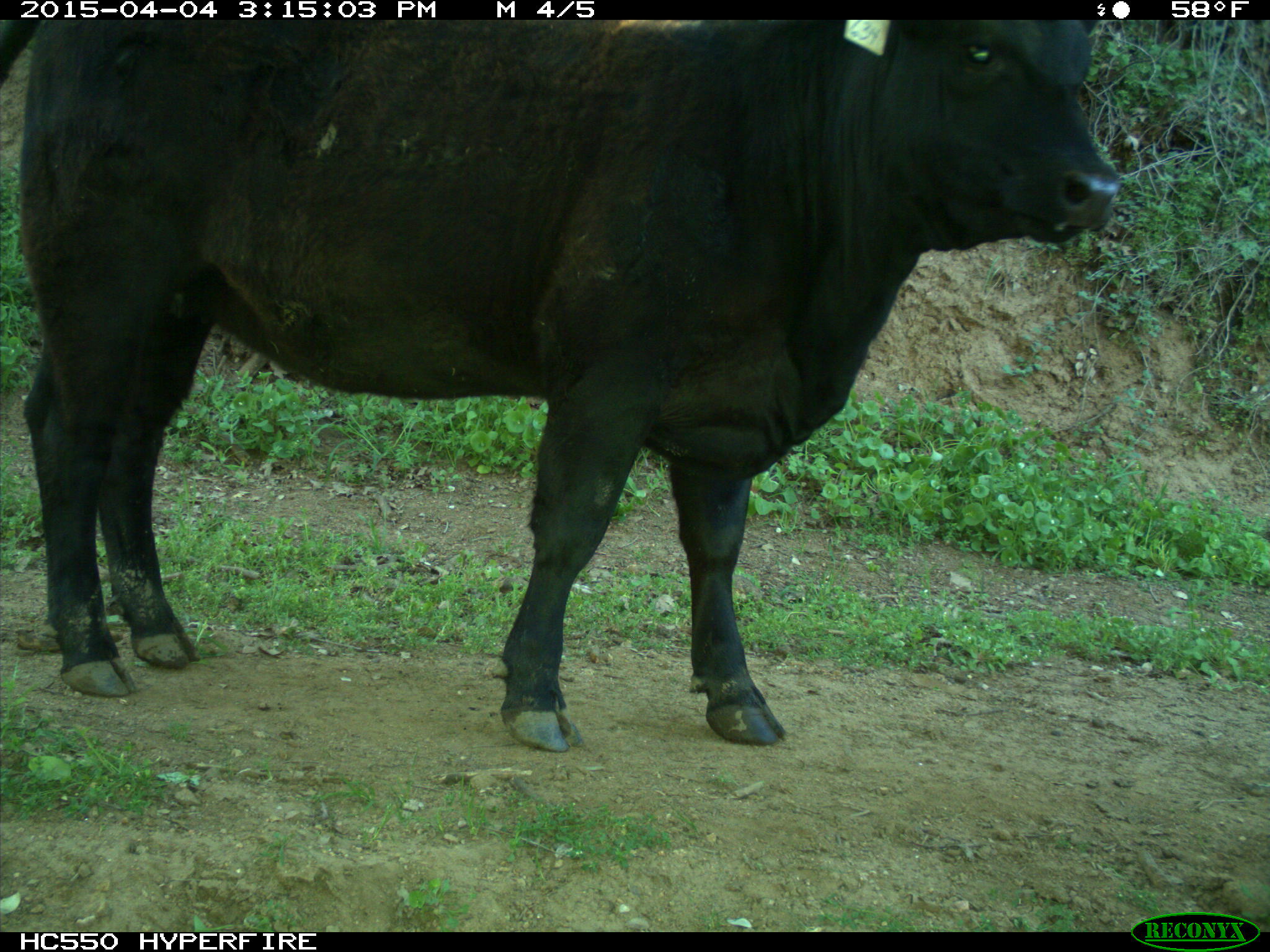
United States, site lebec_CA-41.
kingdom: Animalia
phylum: Chordata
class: Mammalia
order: Artiodactyla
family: Bovidae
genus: Bos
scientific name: Bos taurus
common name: domestic cow